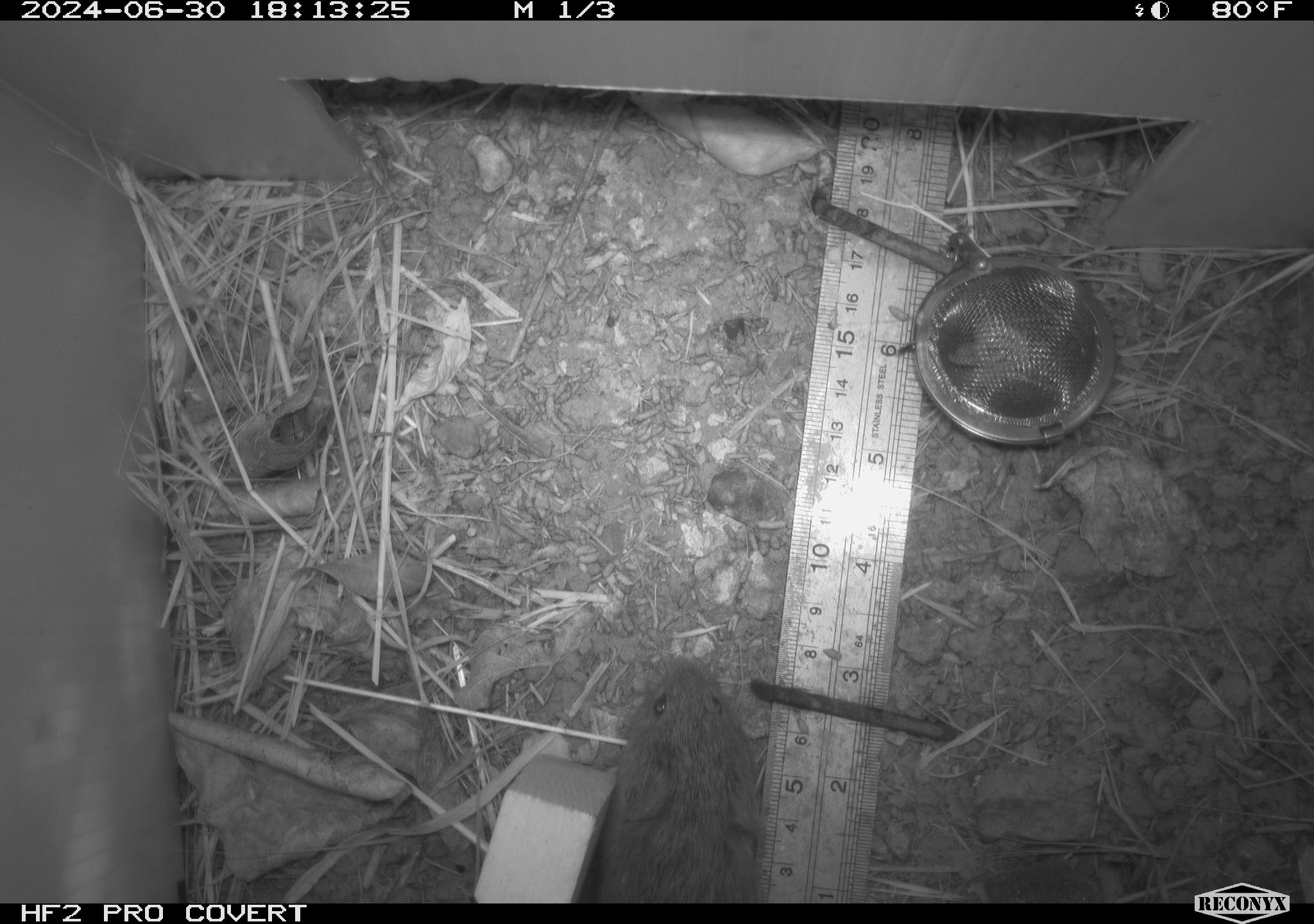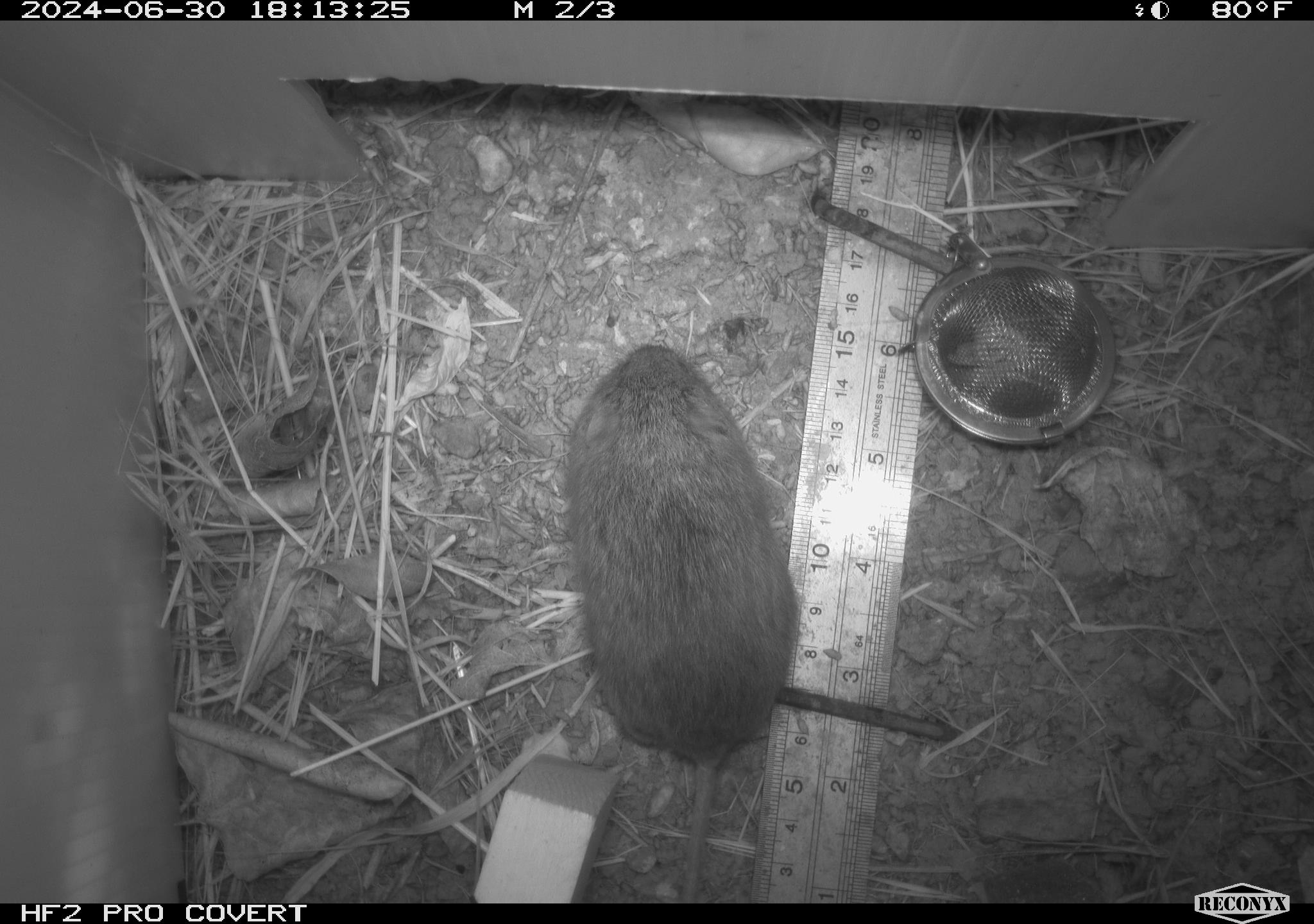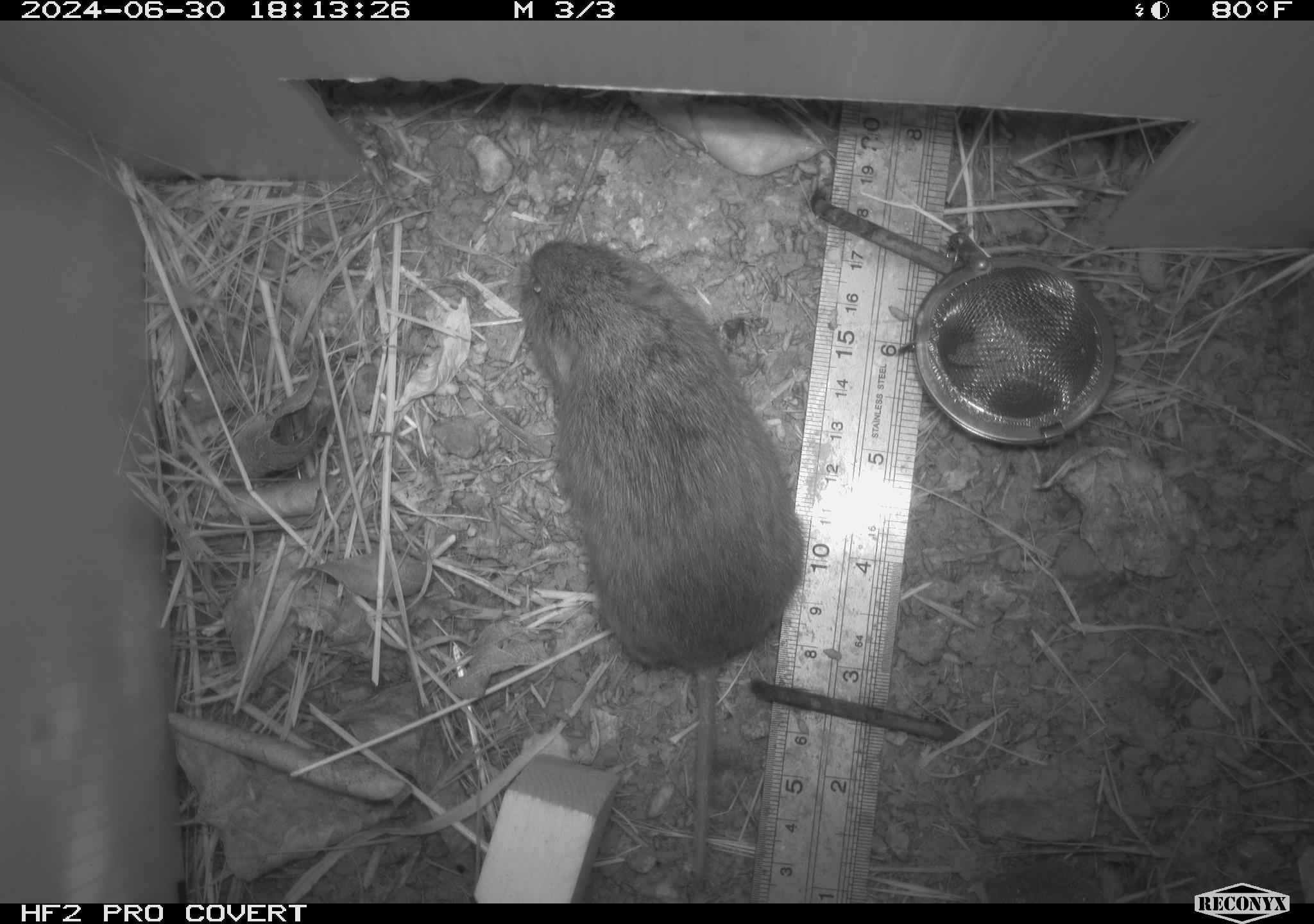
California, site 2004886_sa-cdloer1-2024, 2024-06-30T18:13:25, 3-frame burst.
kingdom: Animalia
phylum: Chordata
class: Mammalia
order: Rodentia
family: Cricetidae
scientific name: Arvicolinae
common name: voles, lemmings, and muskrats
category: arvicolinae subfamily